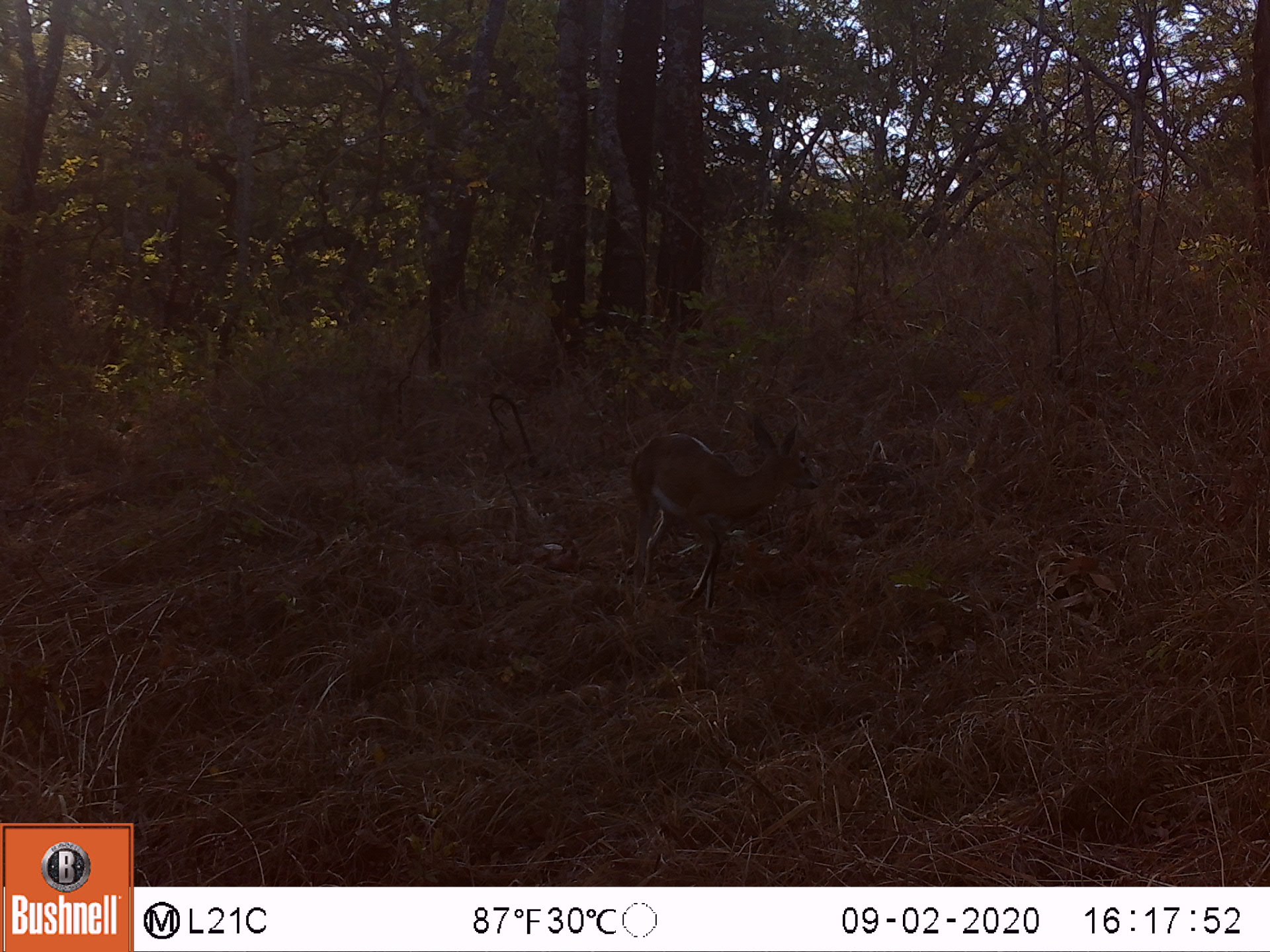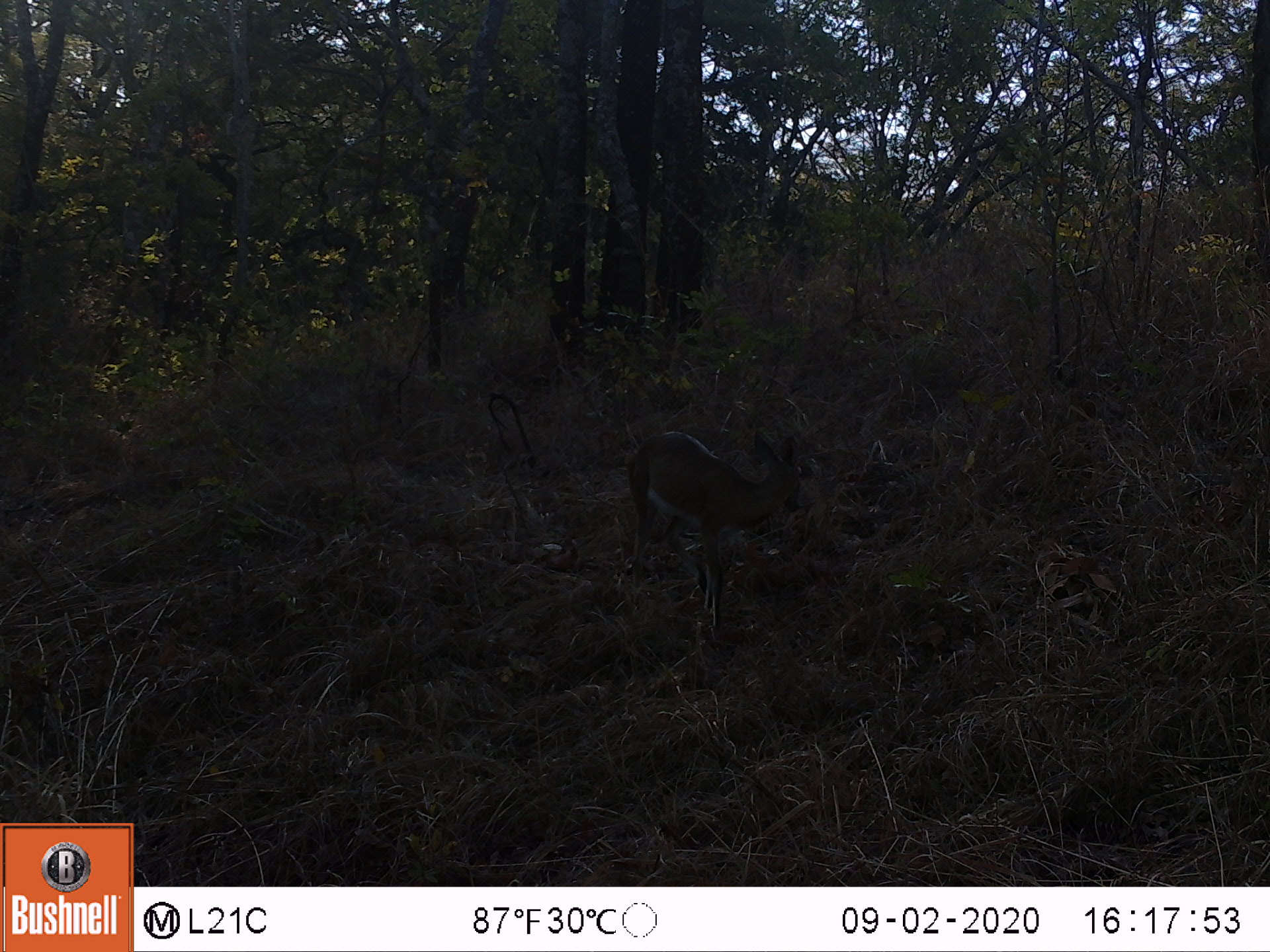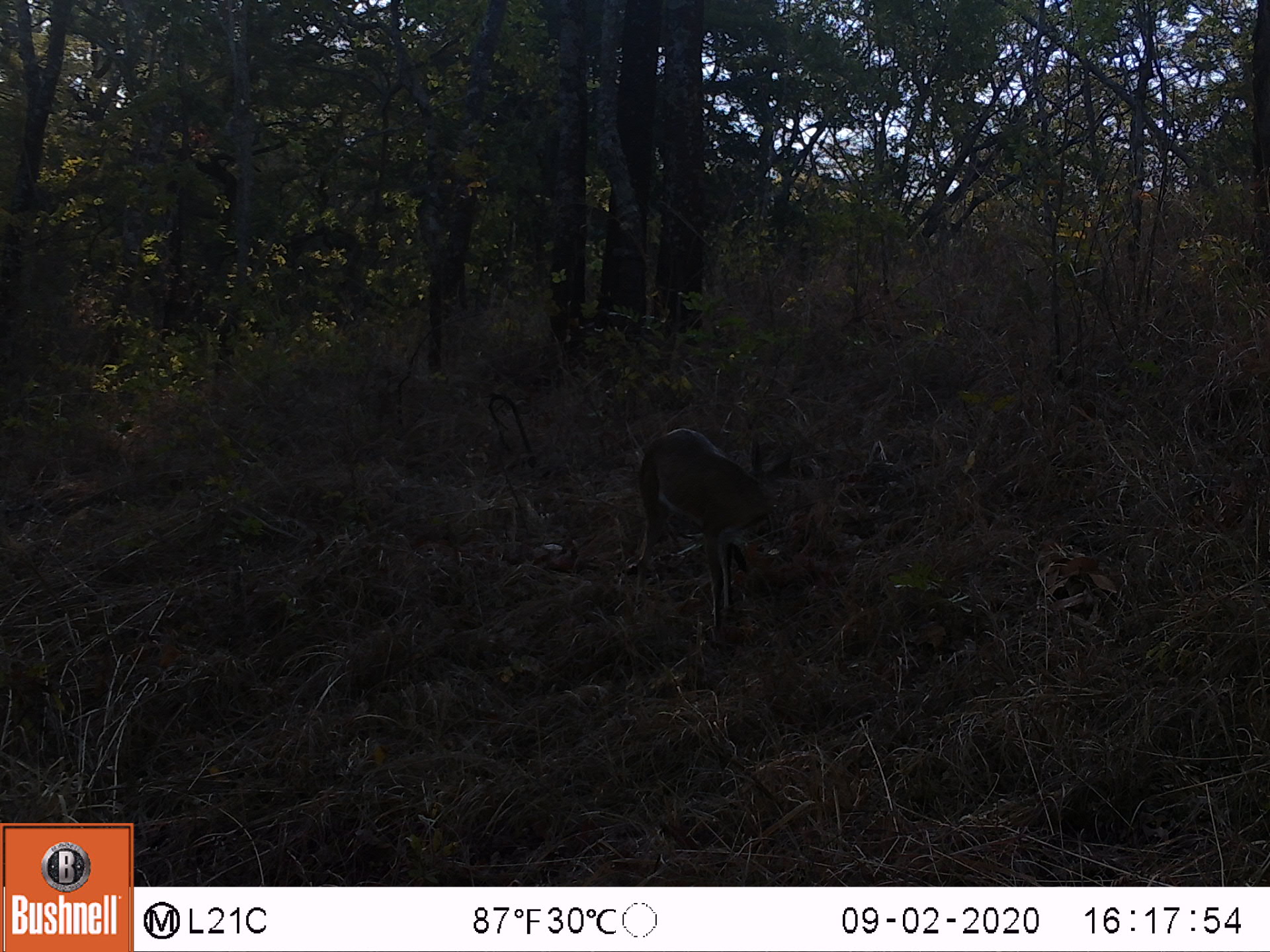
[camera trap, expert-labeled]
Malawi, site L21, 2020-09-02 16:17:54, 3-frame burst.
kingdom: Animalia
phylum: Chordata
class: Mammalia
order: Artiodactyla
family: Bovidae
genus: Sylvicapra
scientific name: Sylvicapra grimmia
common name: common duiker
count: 1